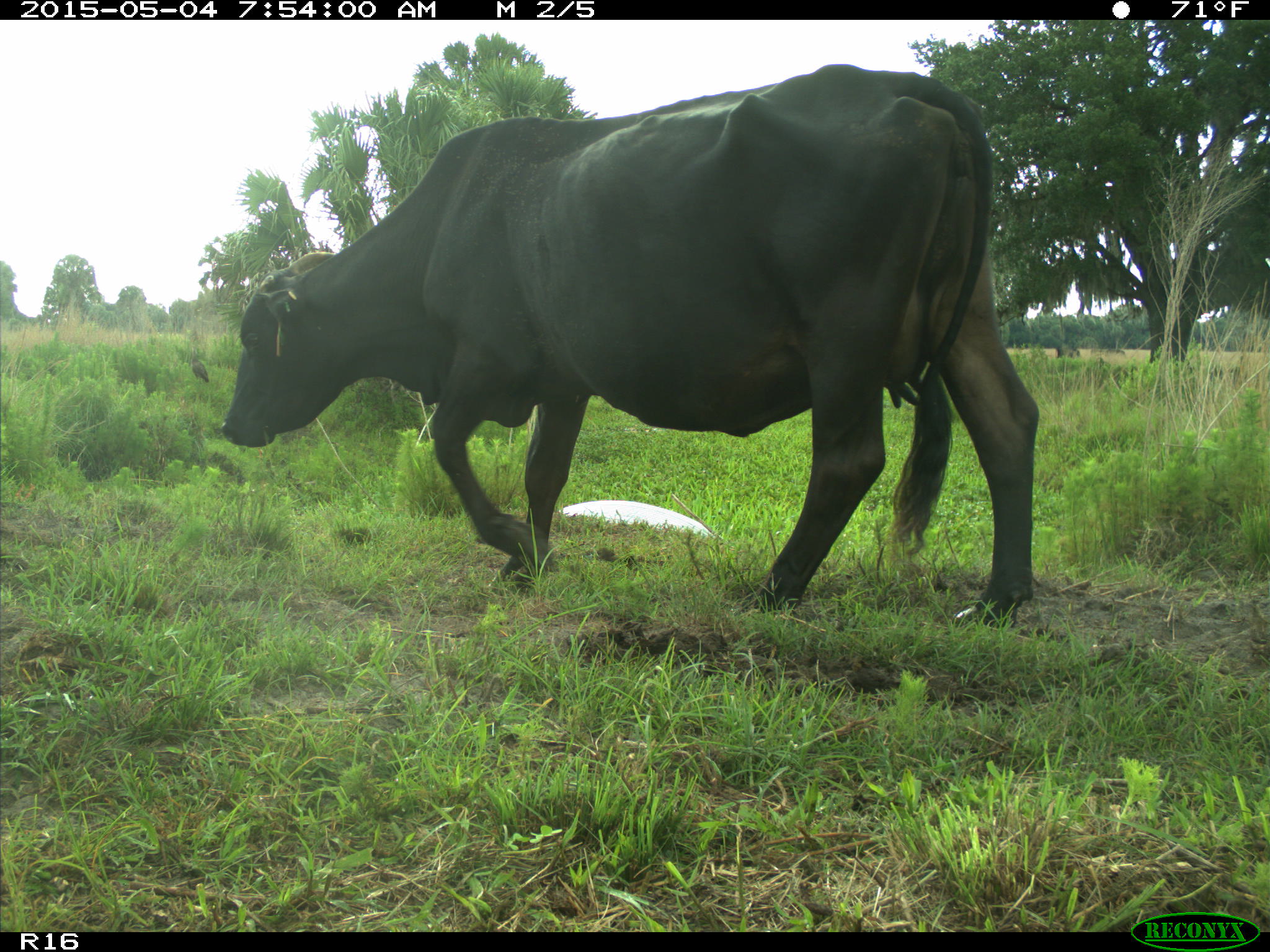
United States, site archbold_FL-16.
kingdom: Animalia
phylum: Chordata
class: Mammalia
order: Artiodactyla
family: Bovidae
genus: Bos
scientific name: Bos taurus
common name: domestic cow